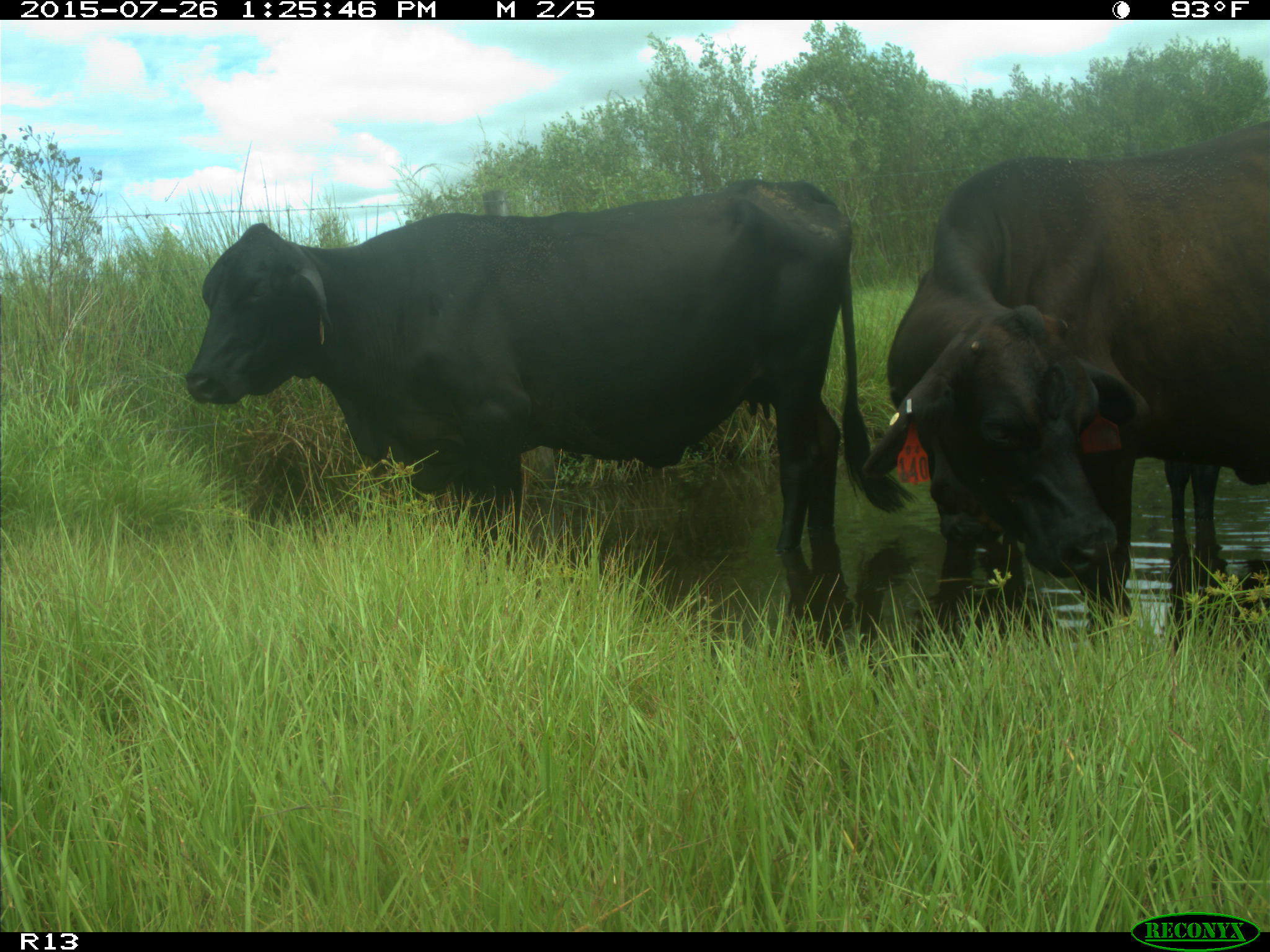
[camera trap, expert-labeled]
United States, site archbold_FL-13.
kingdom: Animalia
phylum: Chordata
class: Mammalia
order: Artiodactyla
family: Bovidae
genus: Bos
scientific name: Bos taurus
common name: domestic cow